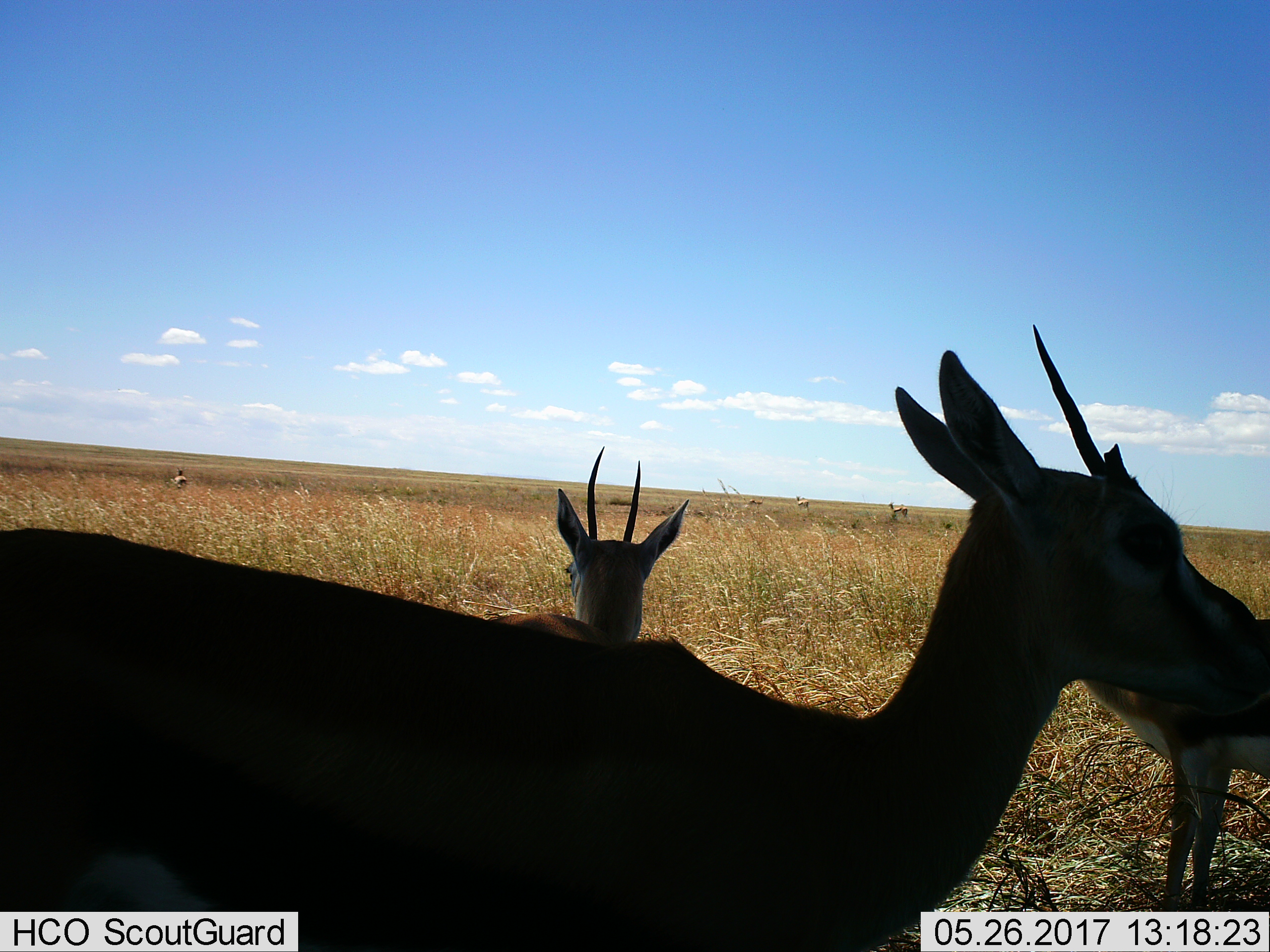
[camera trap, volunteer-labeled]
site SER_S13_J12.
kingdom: Animalia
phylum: Chordata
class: Mammalia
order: Artiodactyla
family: Bovidae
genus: Eudorcas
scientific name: Eudorcas thomsonii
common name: thomson's gazelle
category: gazellethomsons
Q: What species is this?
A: Gazellethomsons (thomson's gazelle) (Eudorcas thomsonii).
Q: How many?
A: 7.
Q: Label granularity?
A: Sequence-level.